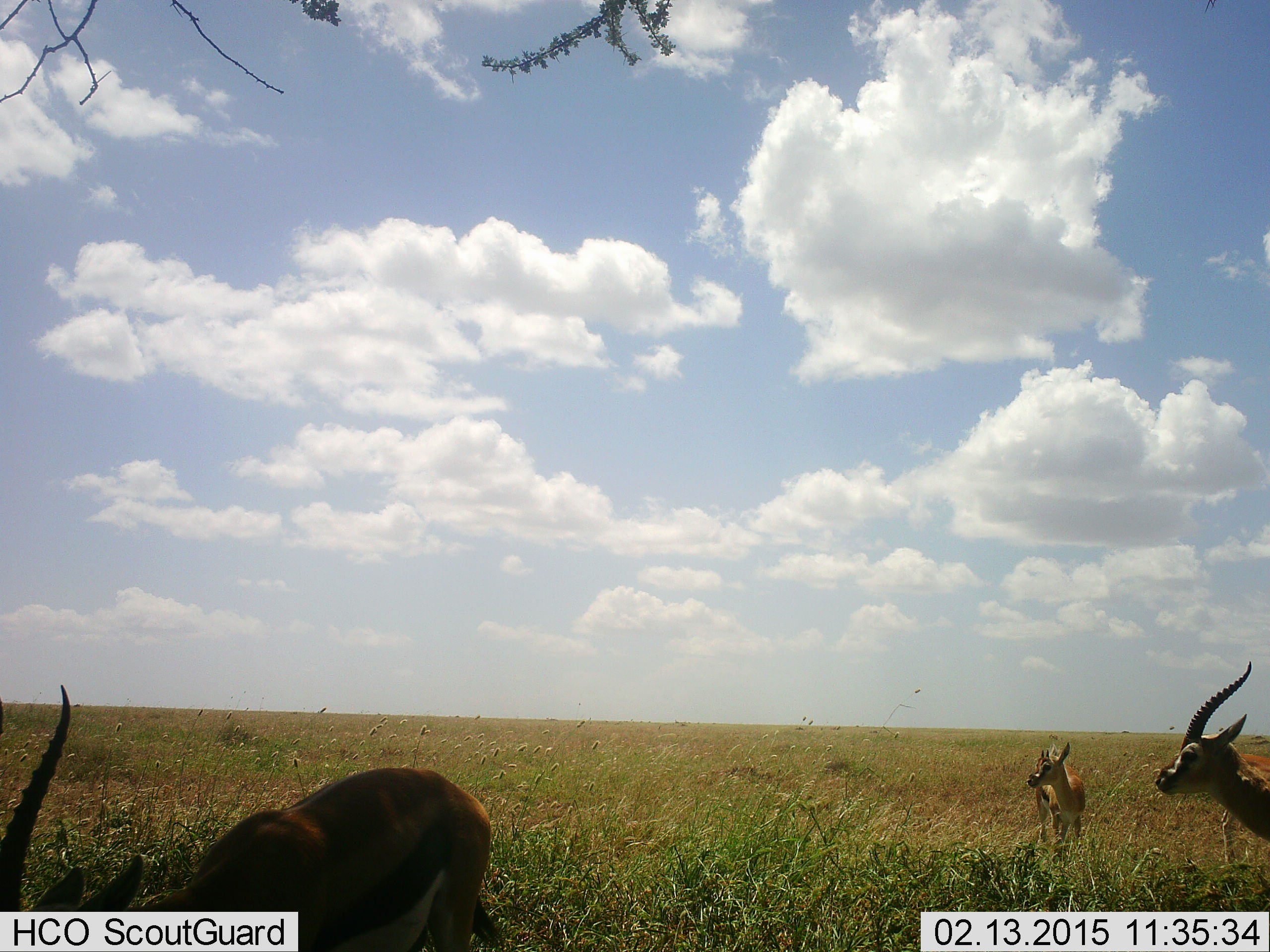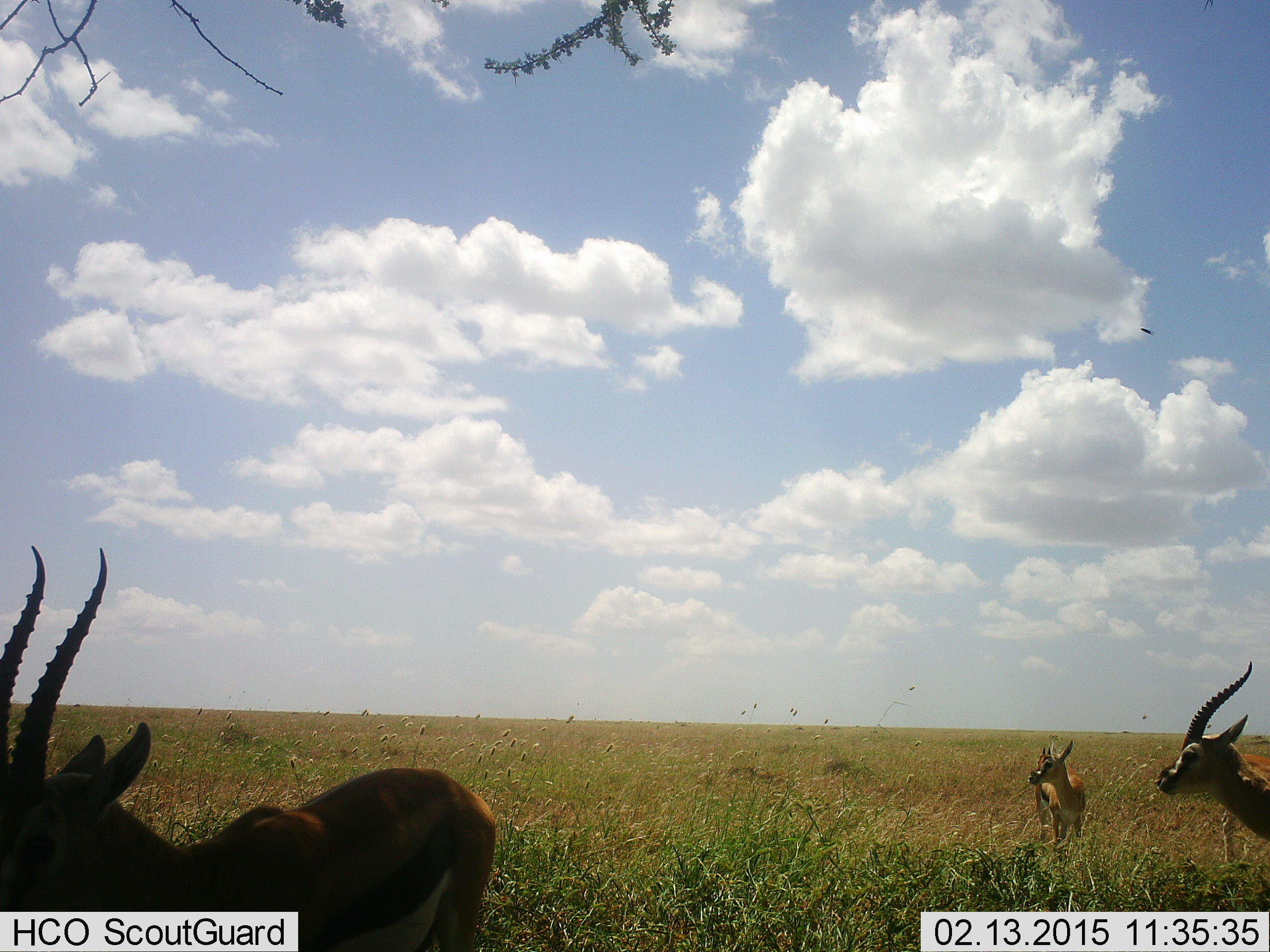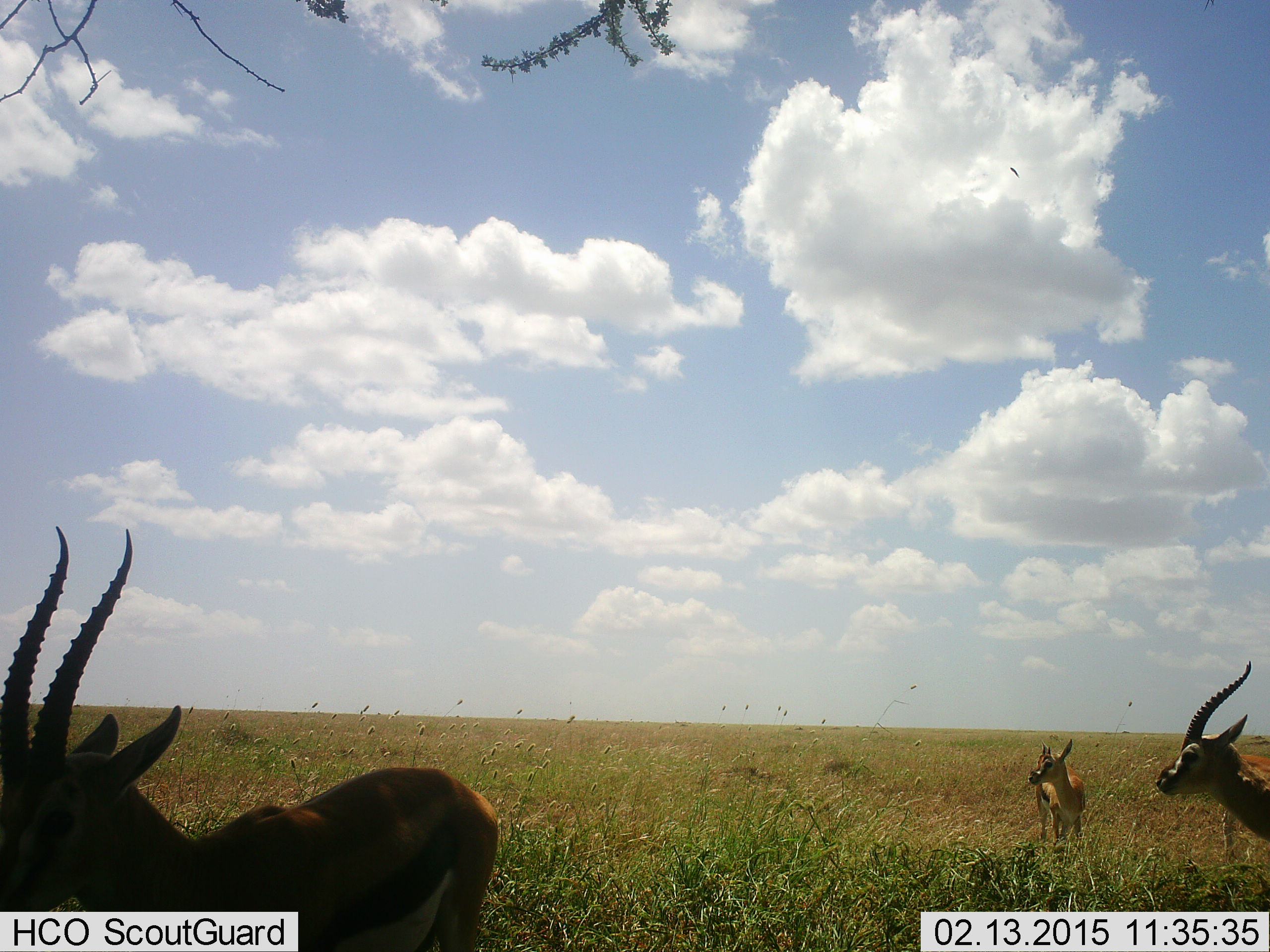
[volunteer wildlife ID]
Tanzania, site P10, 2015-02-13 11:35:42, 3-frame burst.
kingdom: Animalia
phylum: Chordata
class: Mammalia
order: Artiodactyla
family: Bovidae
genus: Eudorcas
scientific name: Eudorcas thomsonii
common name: thomson's gazelle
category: gazellethomsons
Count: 3.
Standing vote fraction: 90%.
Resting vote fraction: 0%.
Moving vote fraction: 10%.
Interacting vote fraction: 0%.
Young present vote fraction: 0%.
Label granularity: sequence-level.